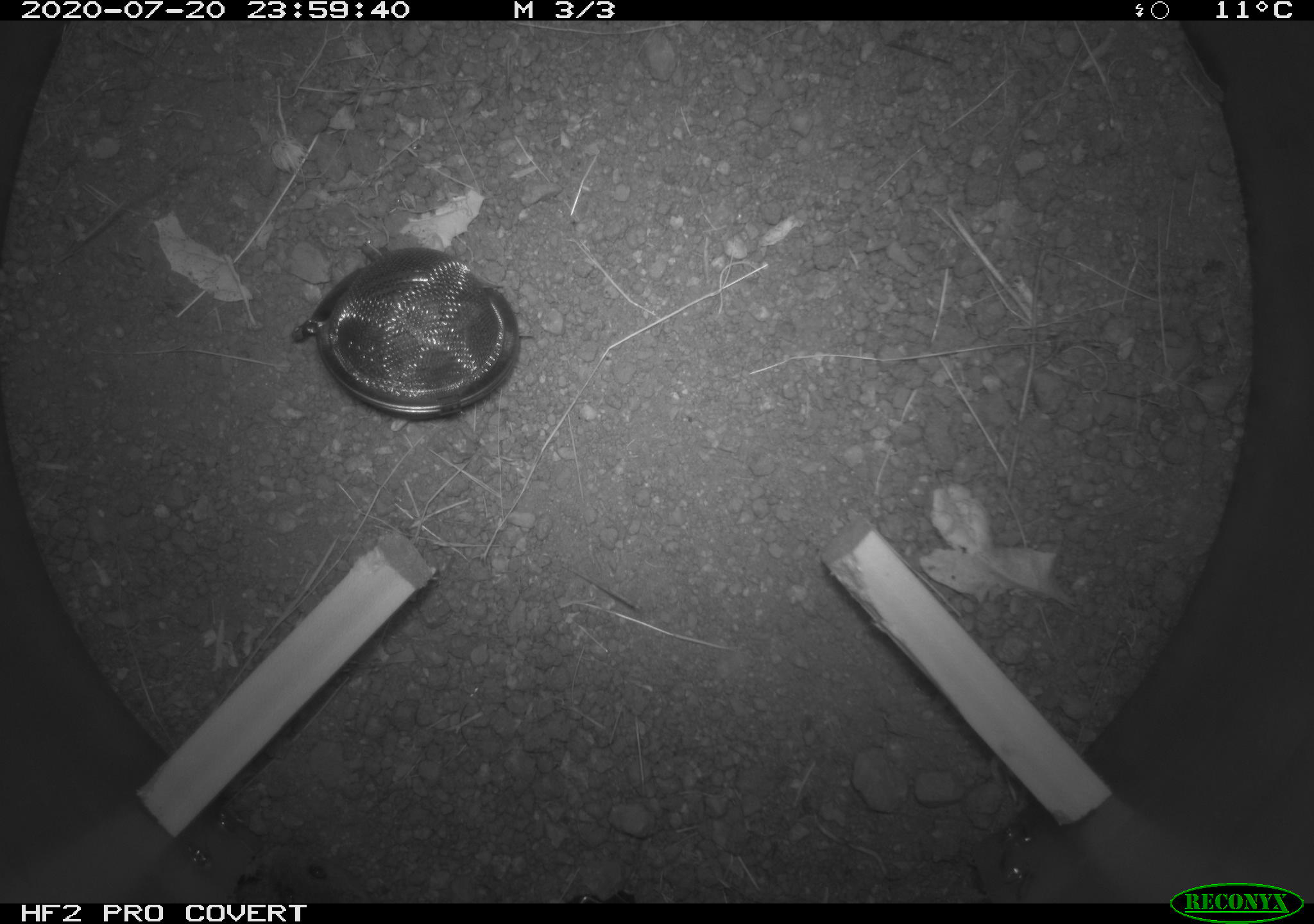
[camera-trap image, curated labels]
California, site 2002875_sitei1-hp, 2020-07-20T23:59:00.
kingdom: Animalia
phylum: Chordata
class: Mammalia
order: Rodentia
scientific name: Rodentia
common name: rodent